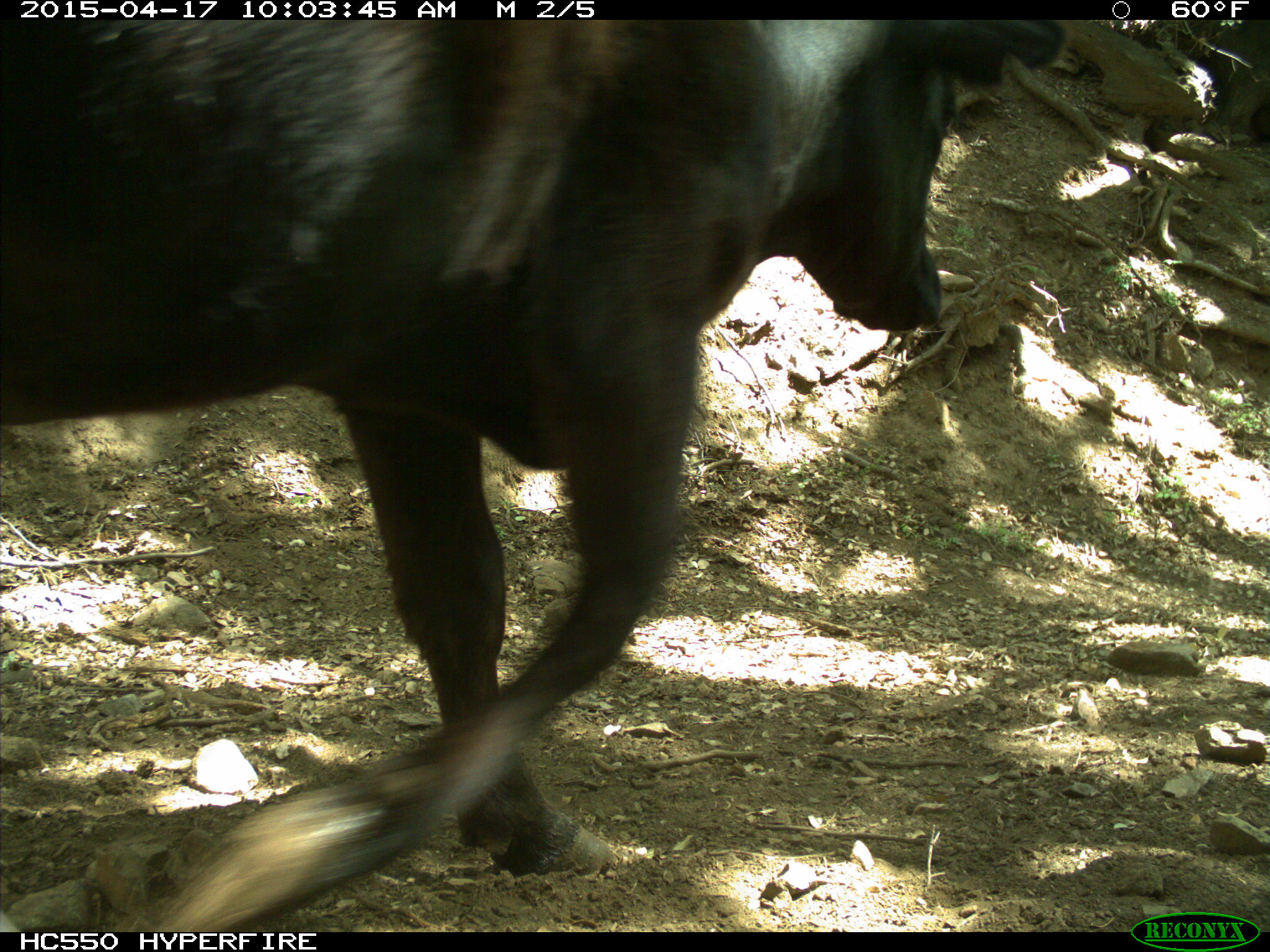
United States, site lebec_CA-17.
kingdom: Animalia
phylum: Chordata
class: Mammalia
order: Artiodactyla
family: Bovidae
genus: Bos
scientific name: Bos taurus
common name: domestic cow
Bos taurus (domestic cow).